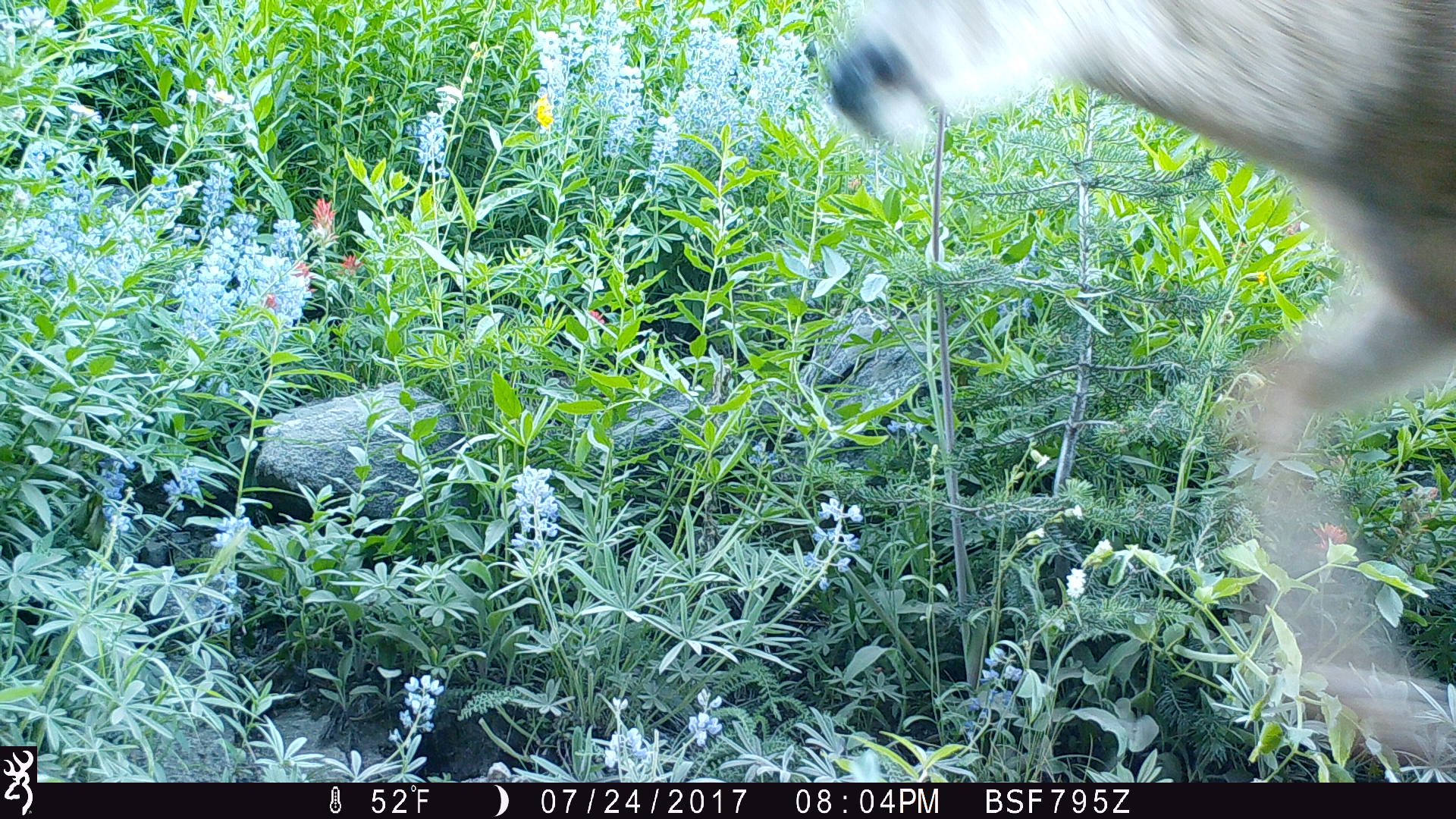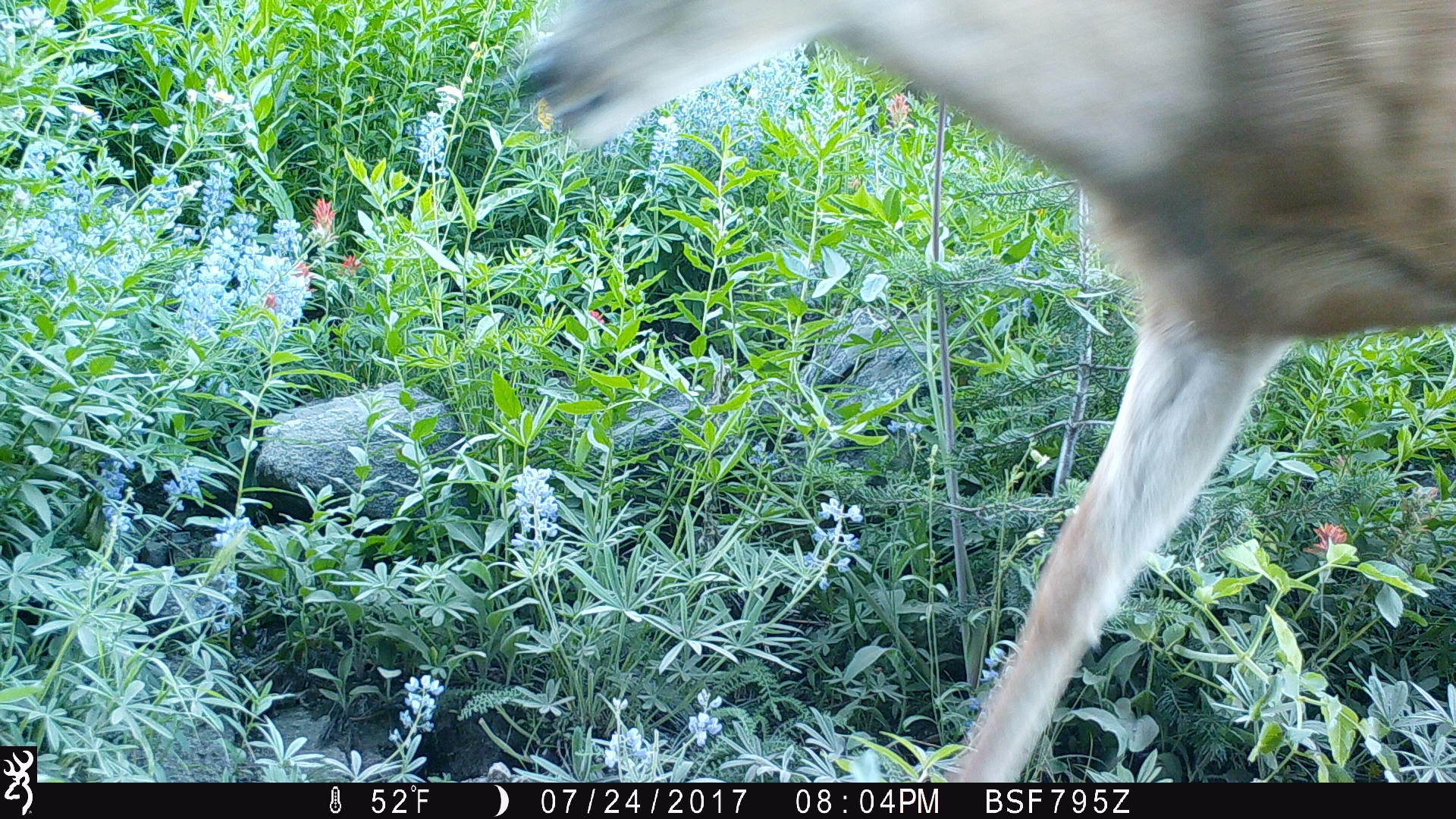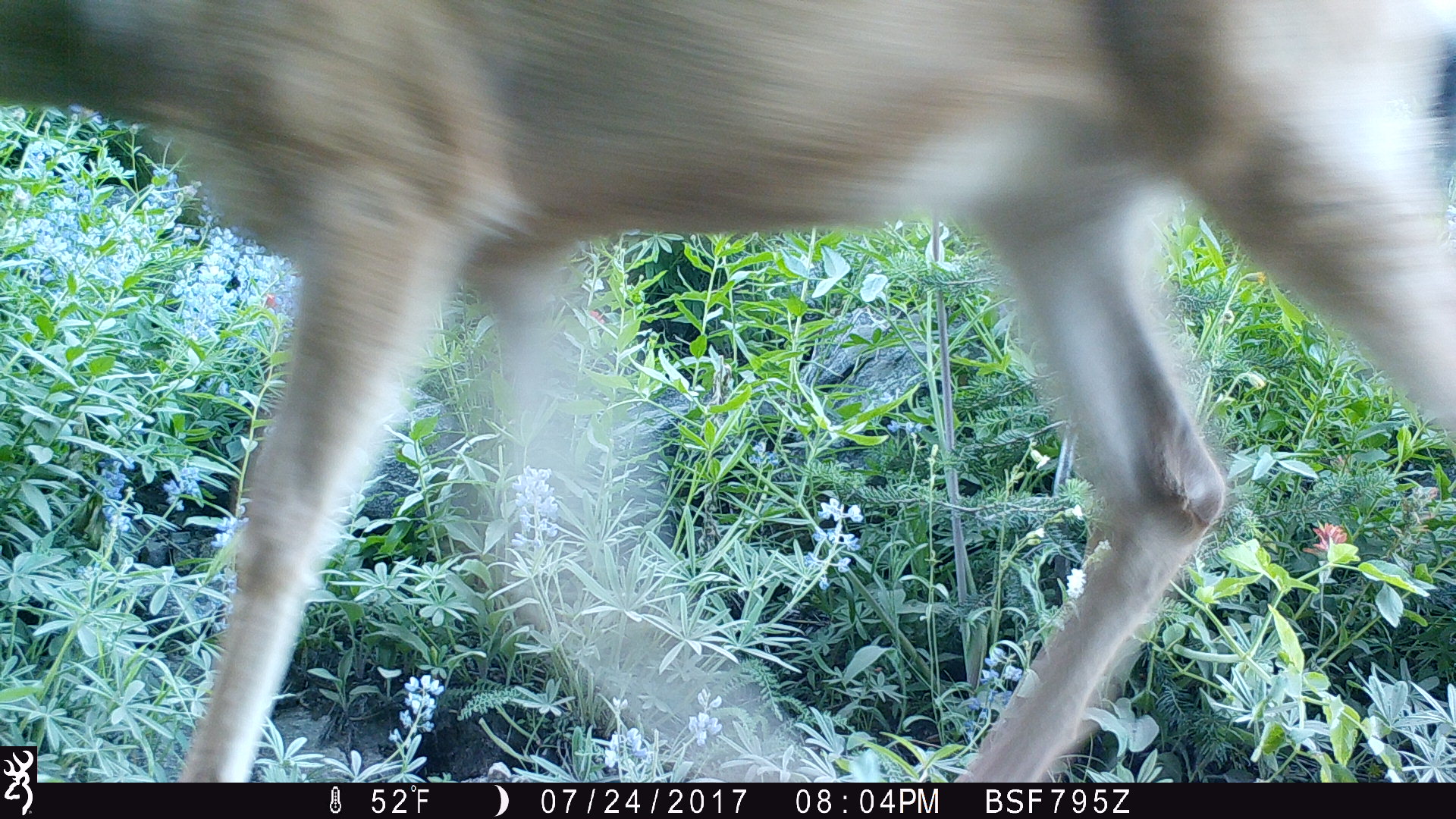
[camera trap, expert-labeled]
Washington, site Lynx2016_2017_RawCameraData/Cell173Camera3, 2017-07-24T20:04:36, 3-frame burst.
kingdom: Animalia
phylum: Chordata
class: Mammalia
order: Artiodactyla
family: Cervidae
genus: Odocoileus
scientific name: Odocoileus hemionus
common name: mule deer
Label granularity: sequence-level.